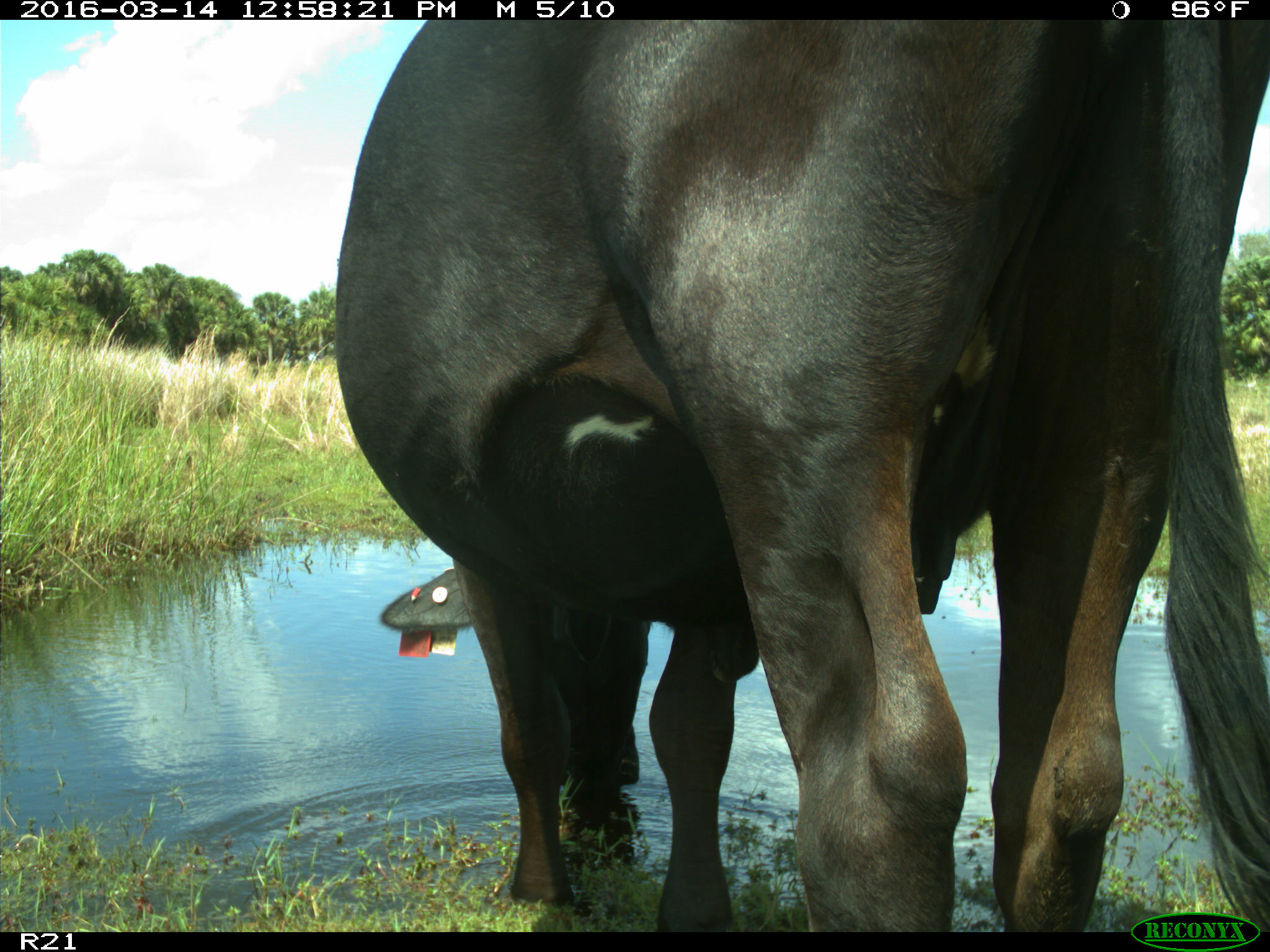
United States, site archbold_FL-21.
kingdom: Animalia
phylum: Chordata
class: Mammalia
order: Artiodactyla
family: Bovidae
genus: Bos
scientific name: Bos taurus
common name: domestic cow